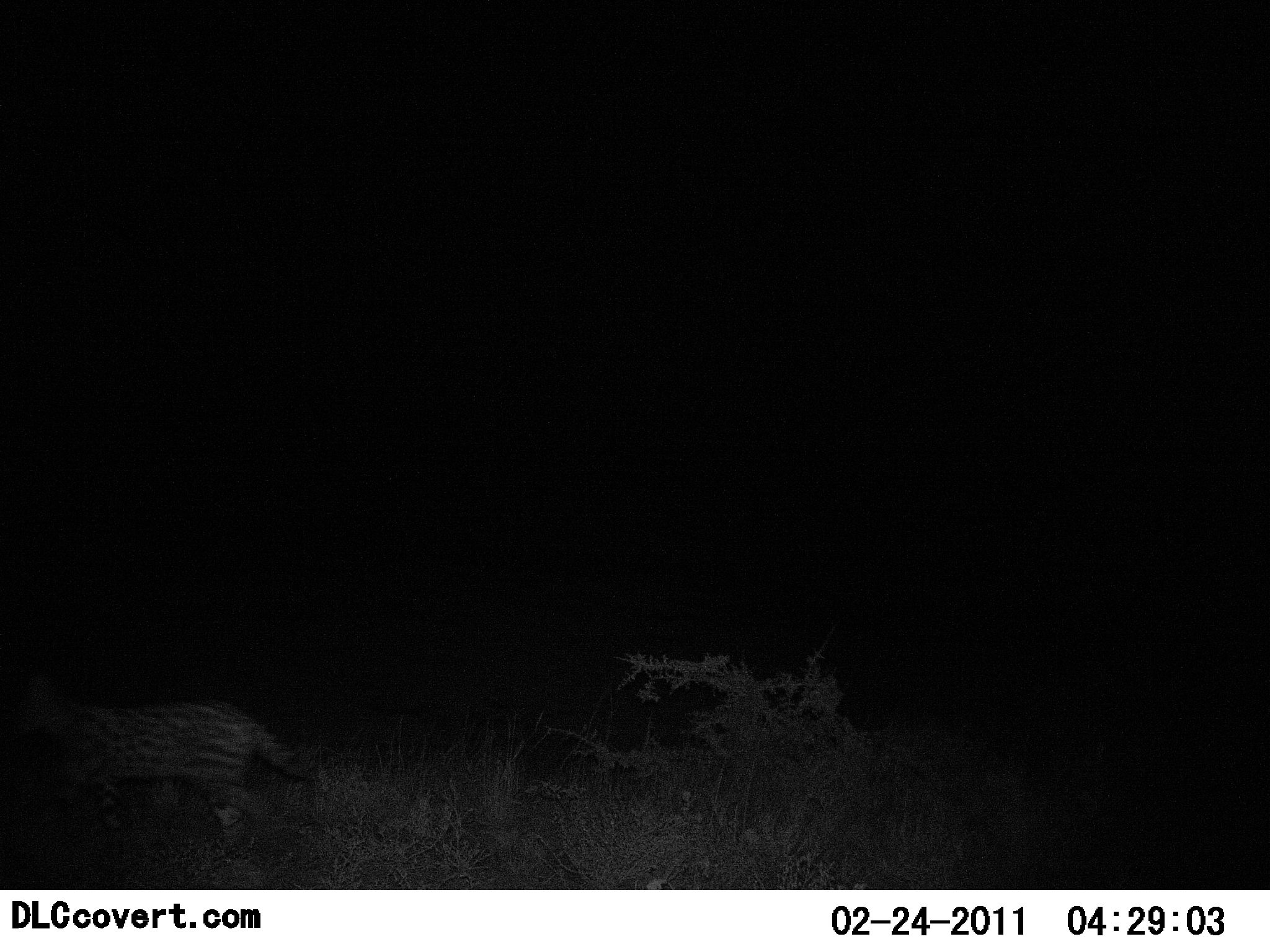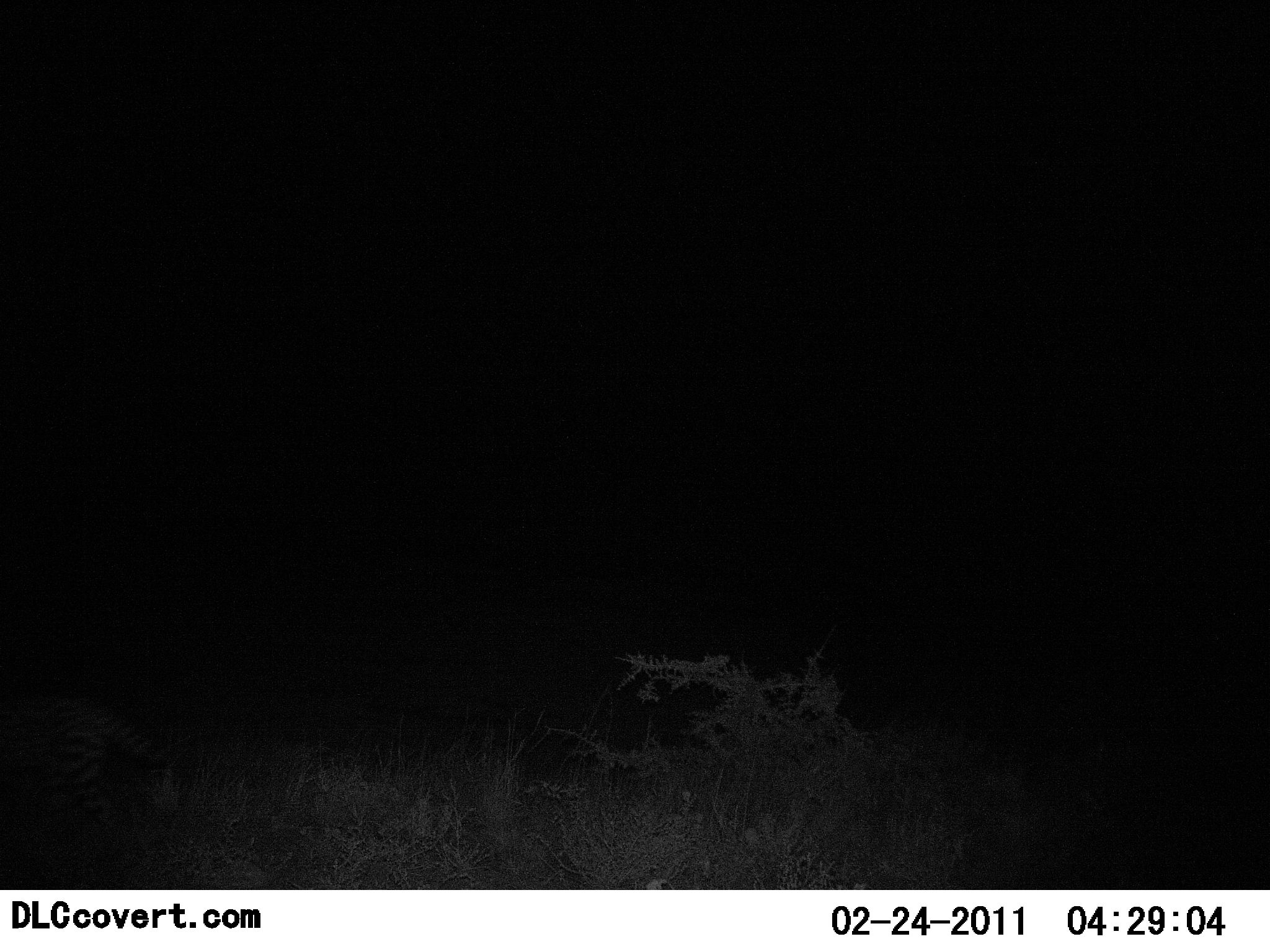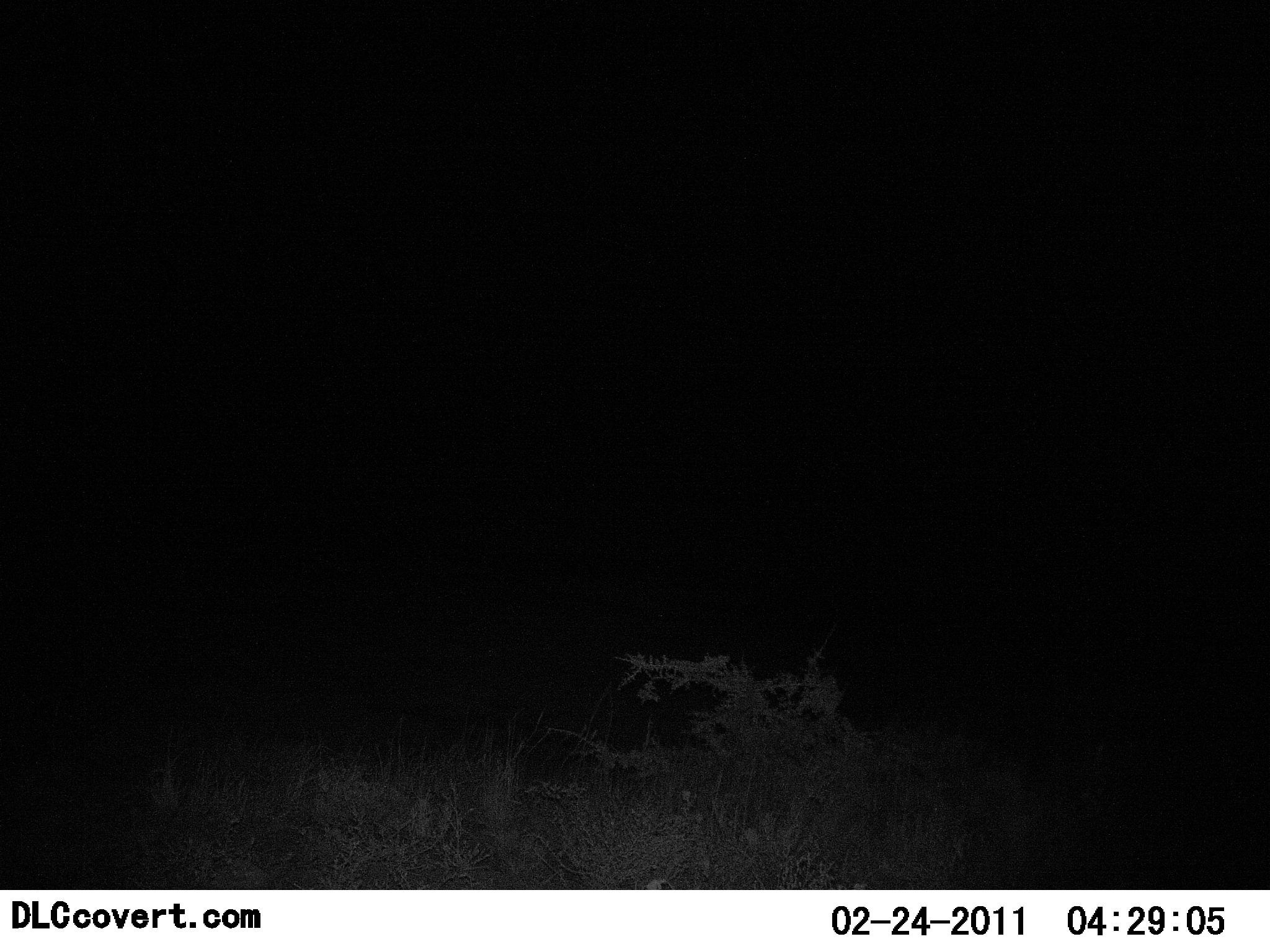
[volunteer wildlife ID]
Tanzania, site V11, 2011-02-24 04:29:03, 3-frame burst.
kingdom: Animalia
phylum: Chordata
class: Mammalia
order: Carnivora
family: Felidae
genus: Leptailurus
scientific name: Leptailurus serval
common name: serval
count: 1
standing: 0%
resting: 0%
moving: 100%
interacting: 0%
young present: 0%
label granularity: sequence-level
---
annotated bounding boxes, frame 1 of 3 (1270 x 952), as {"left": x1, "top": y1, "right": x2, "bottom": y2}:
animal: {"left": 8, "top": 672, "right": 322, "bottom": 867}